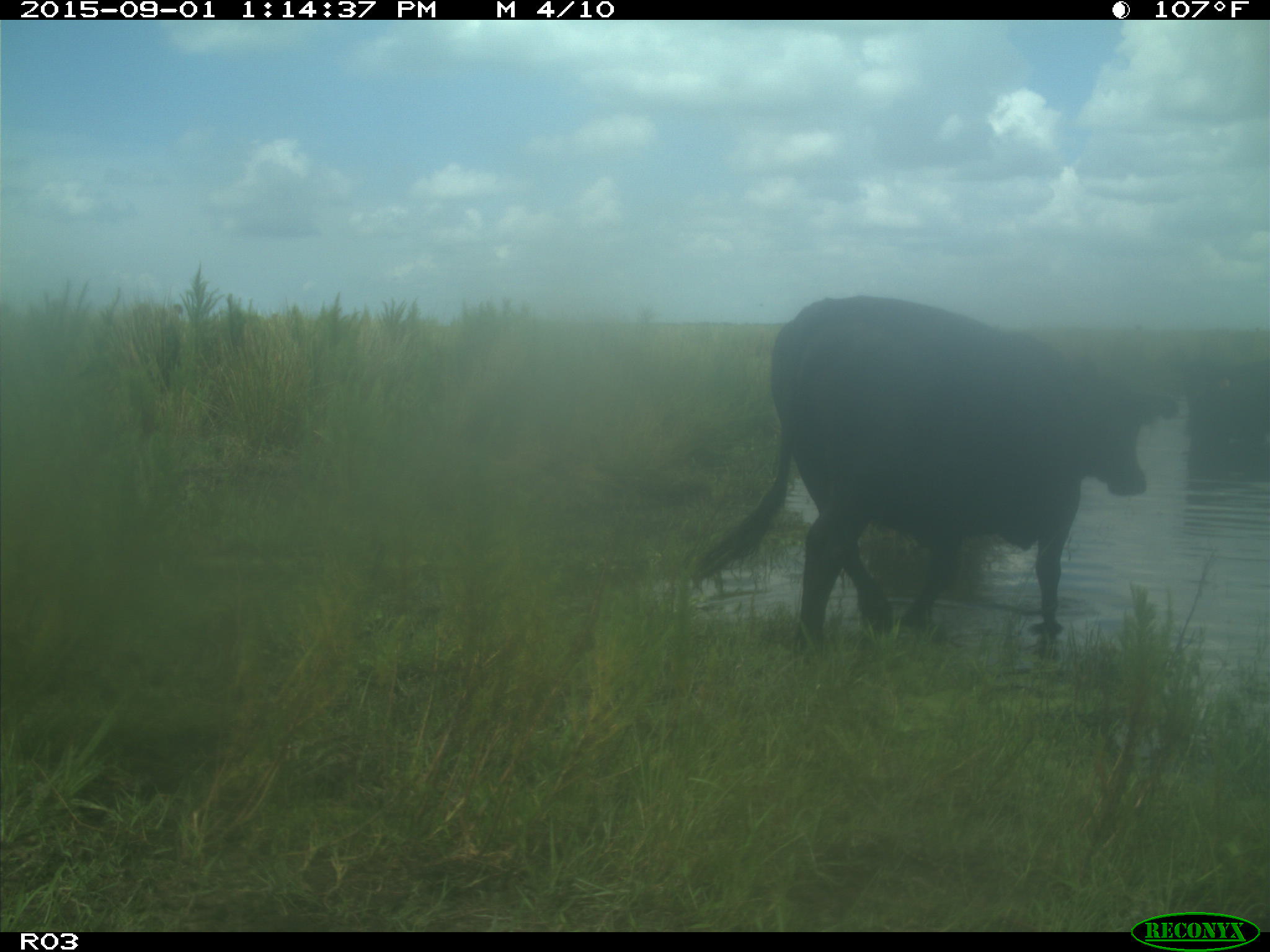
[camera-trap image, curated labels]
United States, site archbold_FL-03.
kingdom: Animalia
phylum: Chordata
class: Mammalia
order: Artiodactyla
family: Bovidae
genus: Bos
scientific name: Bos taurus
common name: domestic cow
Bos taurus (domestic cow).